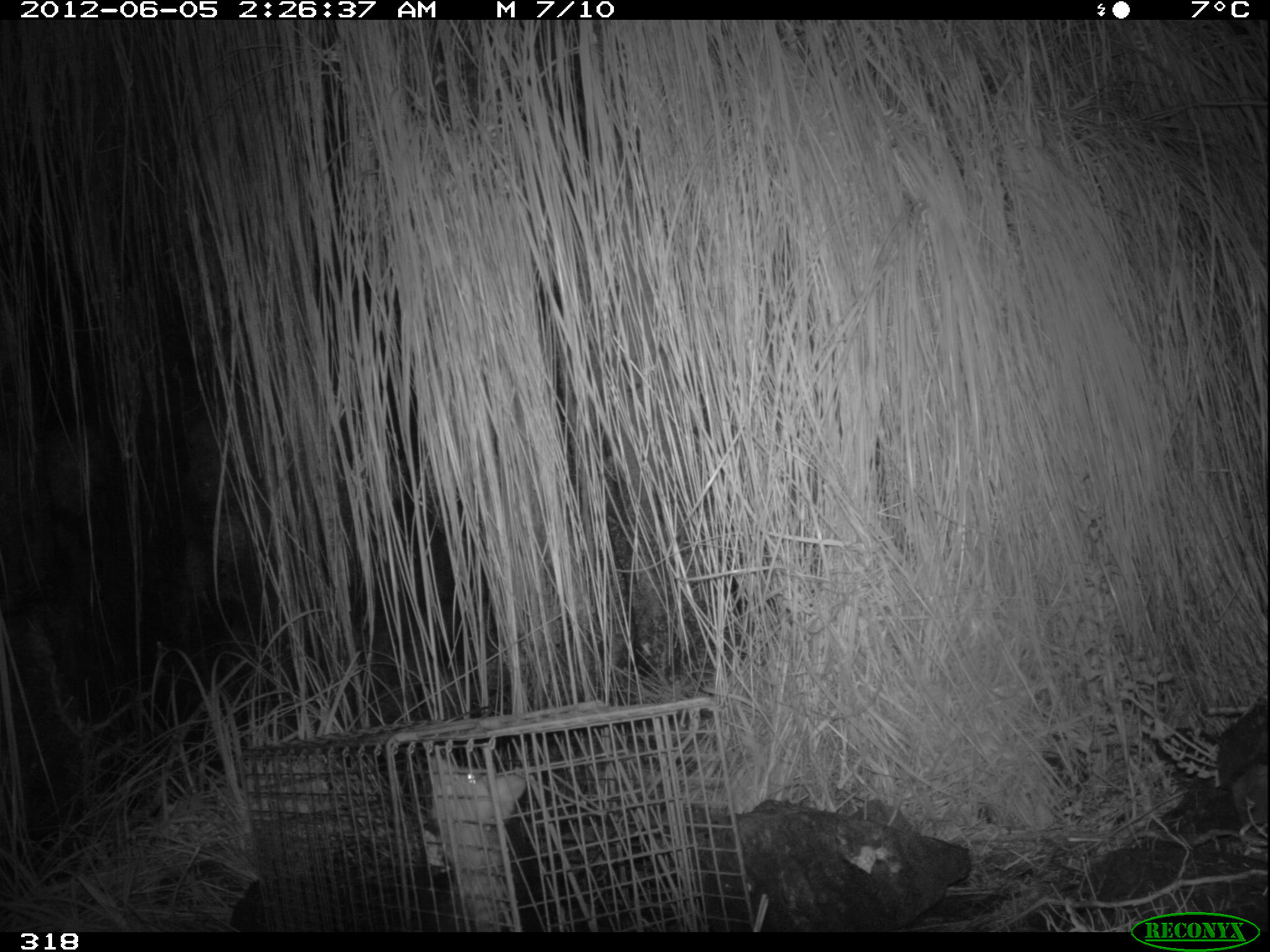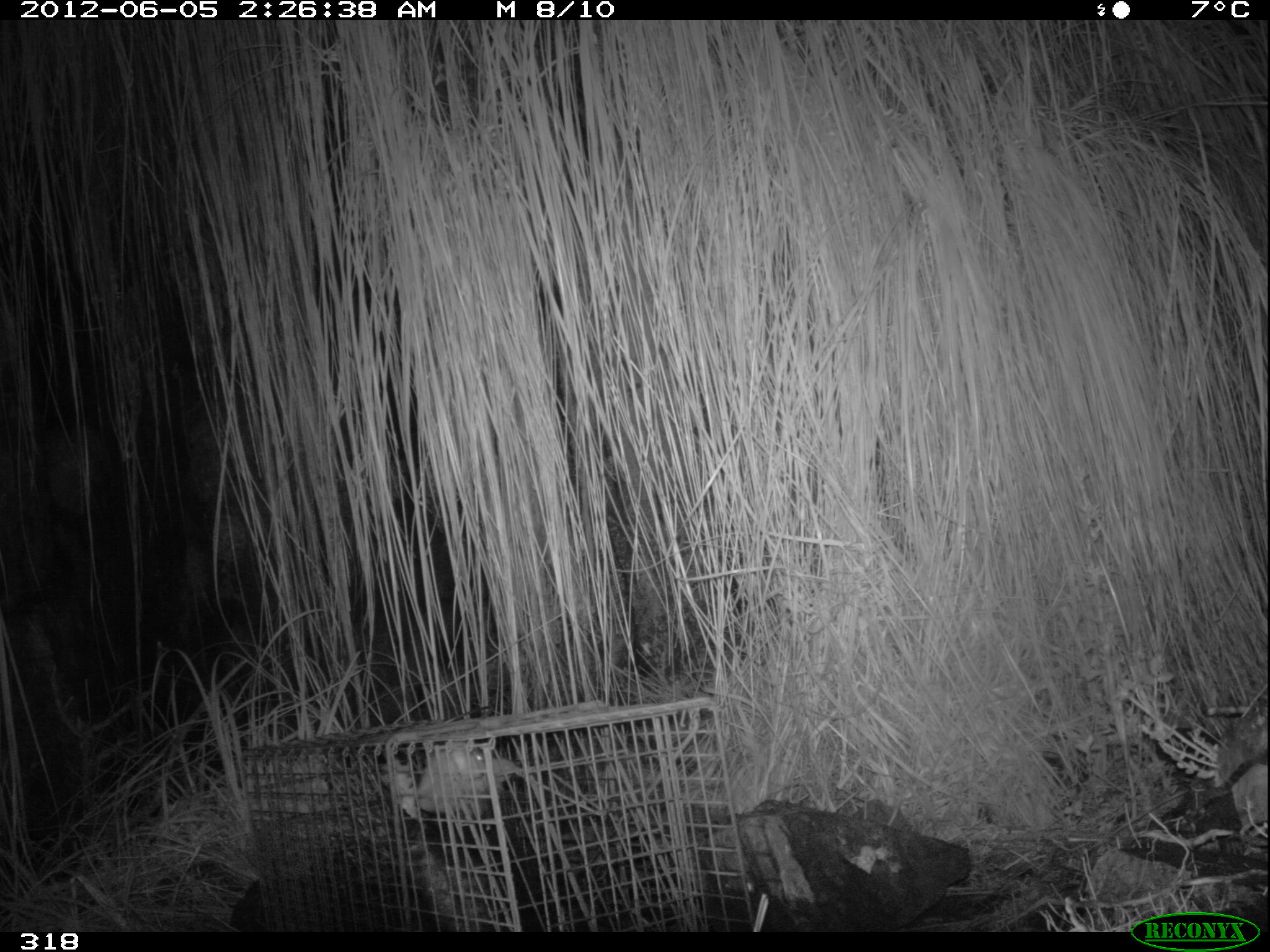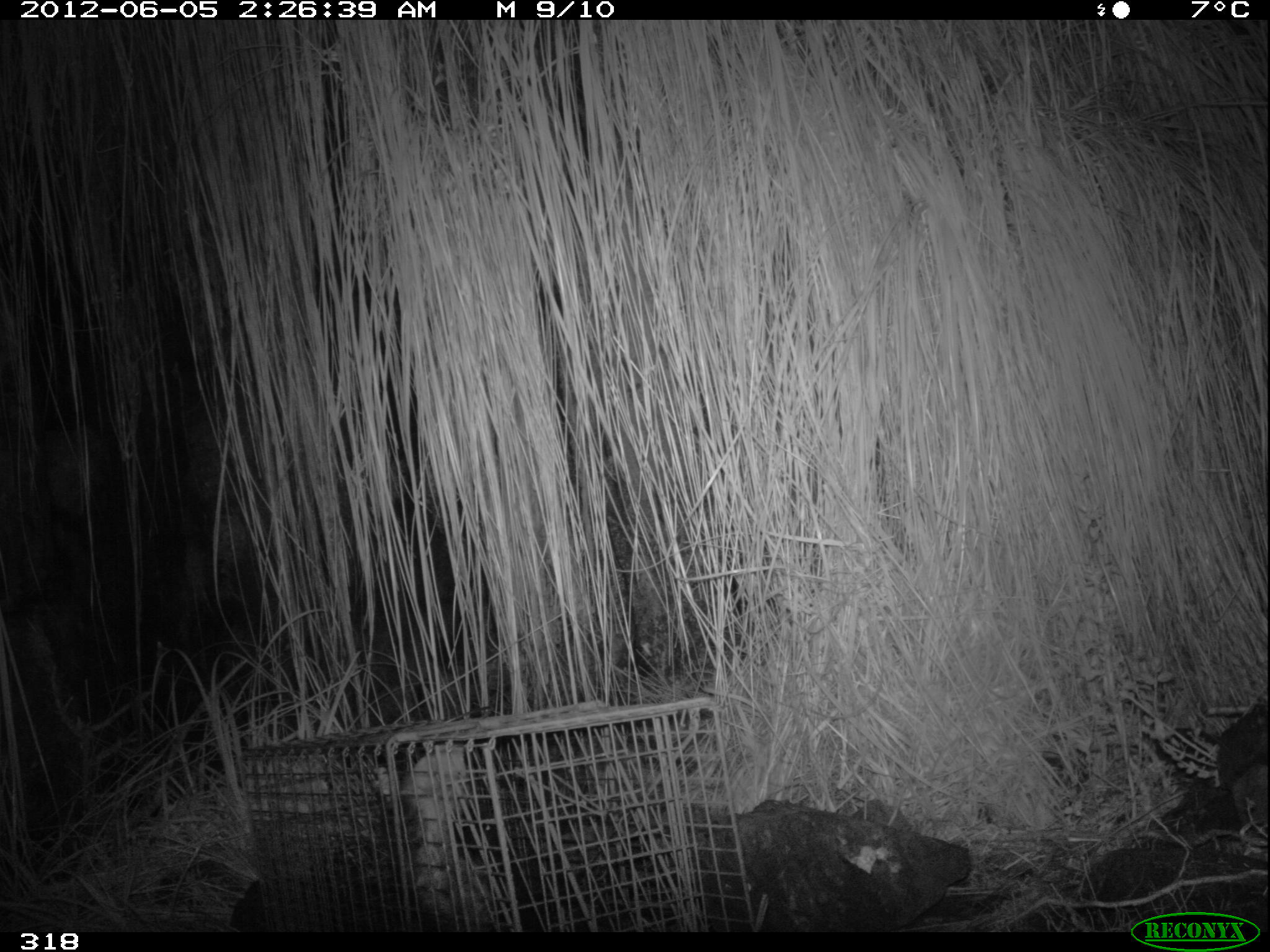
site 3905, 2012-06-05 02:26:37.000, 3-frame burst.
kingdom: Animalia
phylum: Chordata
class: Mammalia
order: Didelphimorphia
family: Didelphidae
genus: Didelphis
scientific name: Didelphis pernigra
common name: andean white-eared opossum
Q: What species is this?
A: Didelphis pernigra (andean white-eared opossum).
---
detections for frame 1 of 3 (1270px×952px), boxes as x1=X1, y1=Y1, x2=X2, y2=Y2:
didelphis pernigra: x1=420, y1=750, x2=550, y2=934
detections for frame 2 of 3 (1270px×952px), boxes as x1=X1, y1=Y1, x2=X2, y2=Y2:
didelphis pernigra: x1=392, y1=742, x2=549, y2=929